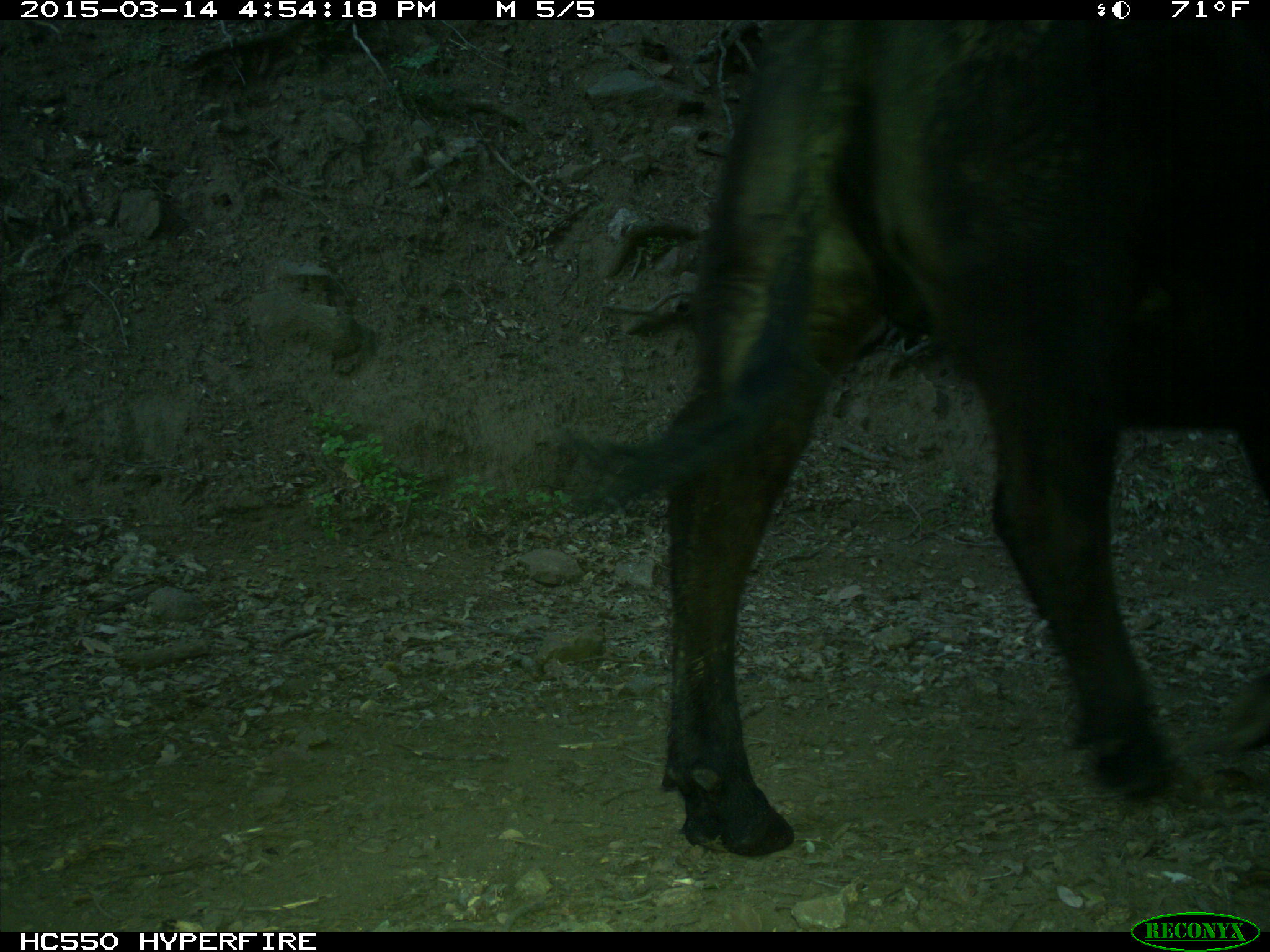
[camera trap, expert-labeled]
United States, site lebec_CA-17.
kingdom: Animalia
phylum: Chordata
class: Mammalia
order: Artiodactyla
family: Bovidae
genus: Bos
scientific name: Bos taurus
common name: domestic cow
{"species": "Bos taurus (domestic cow)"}